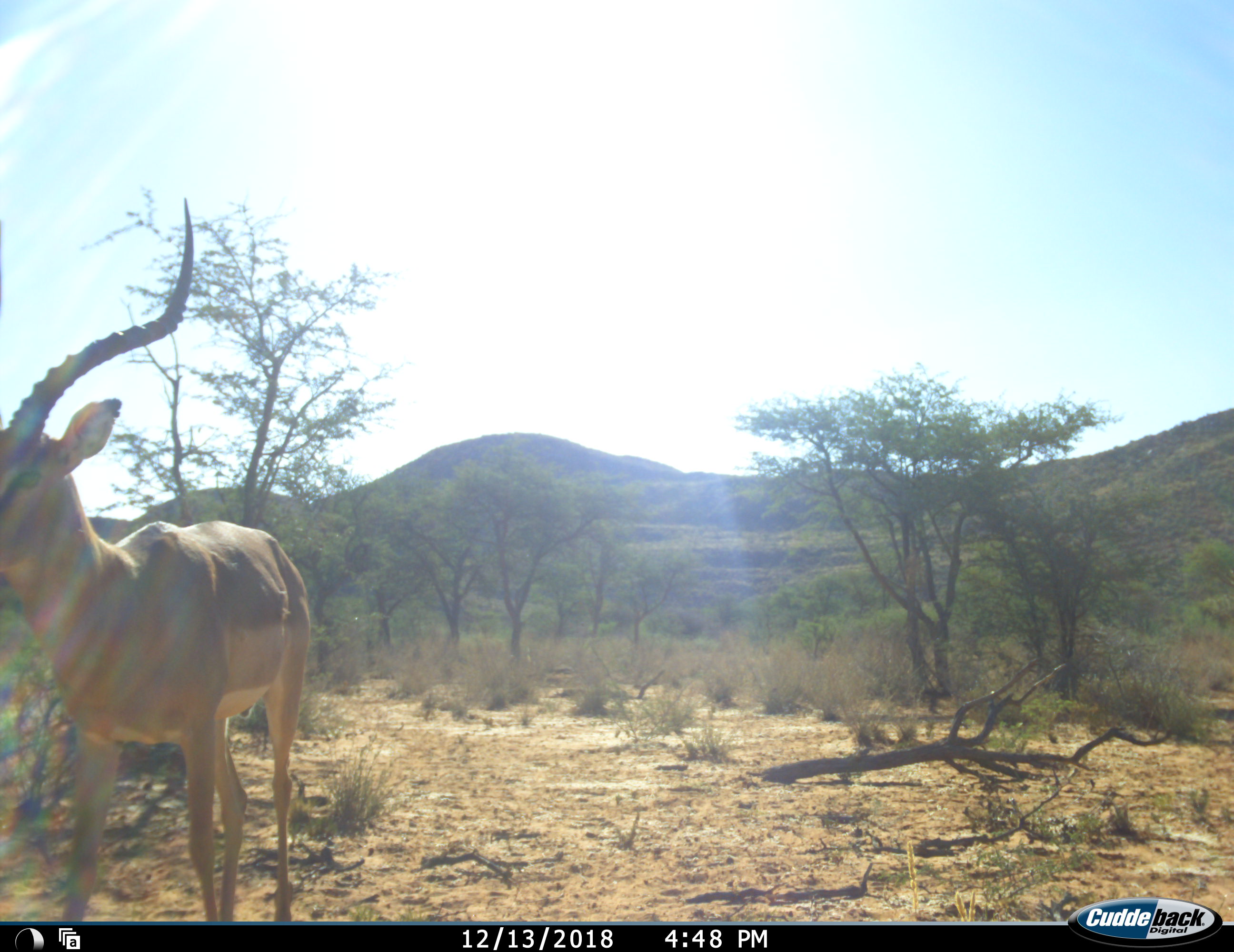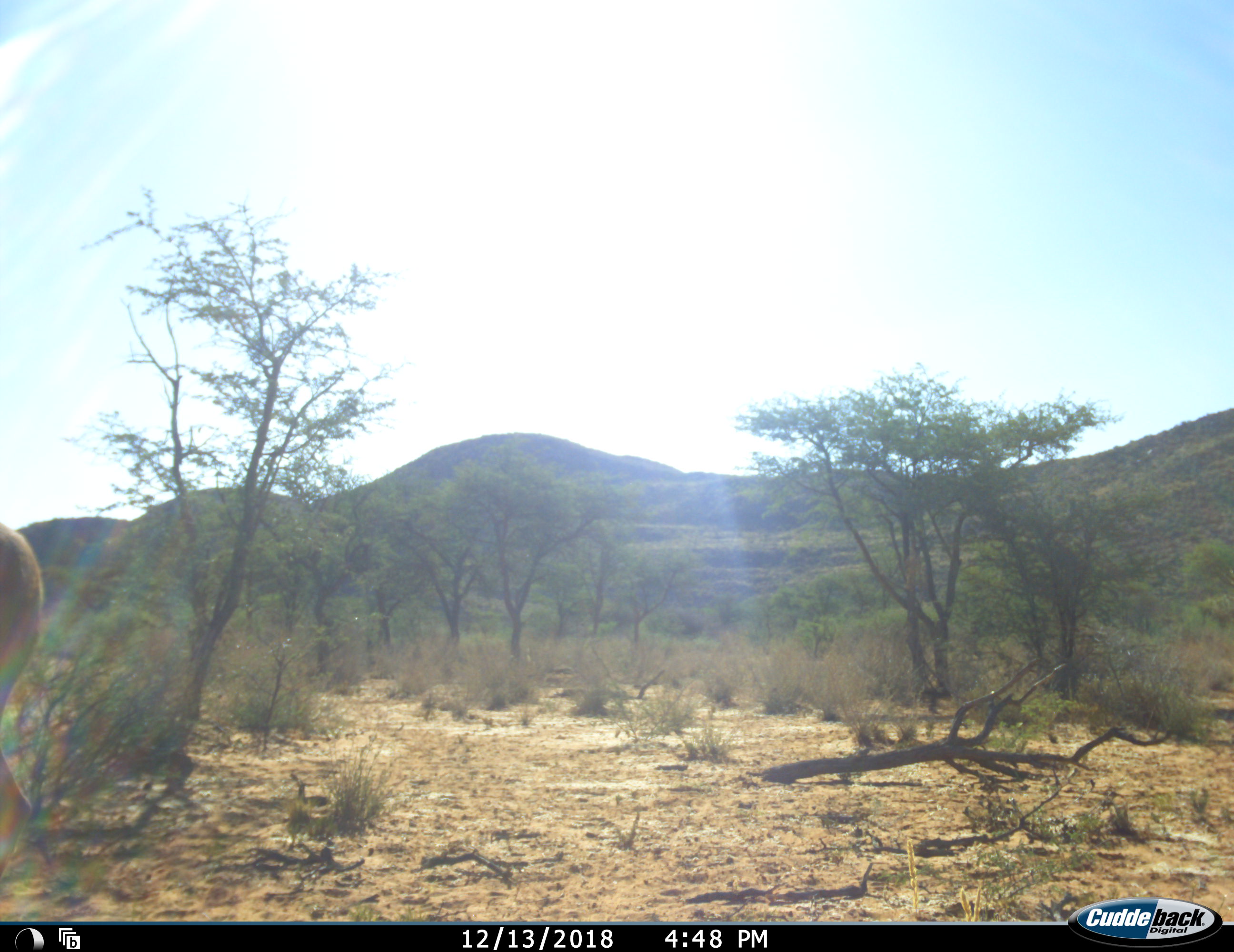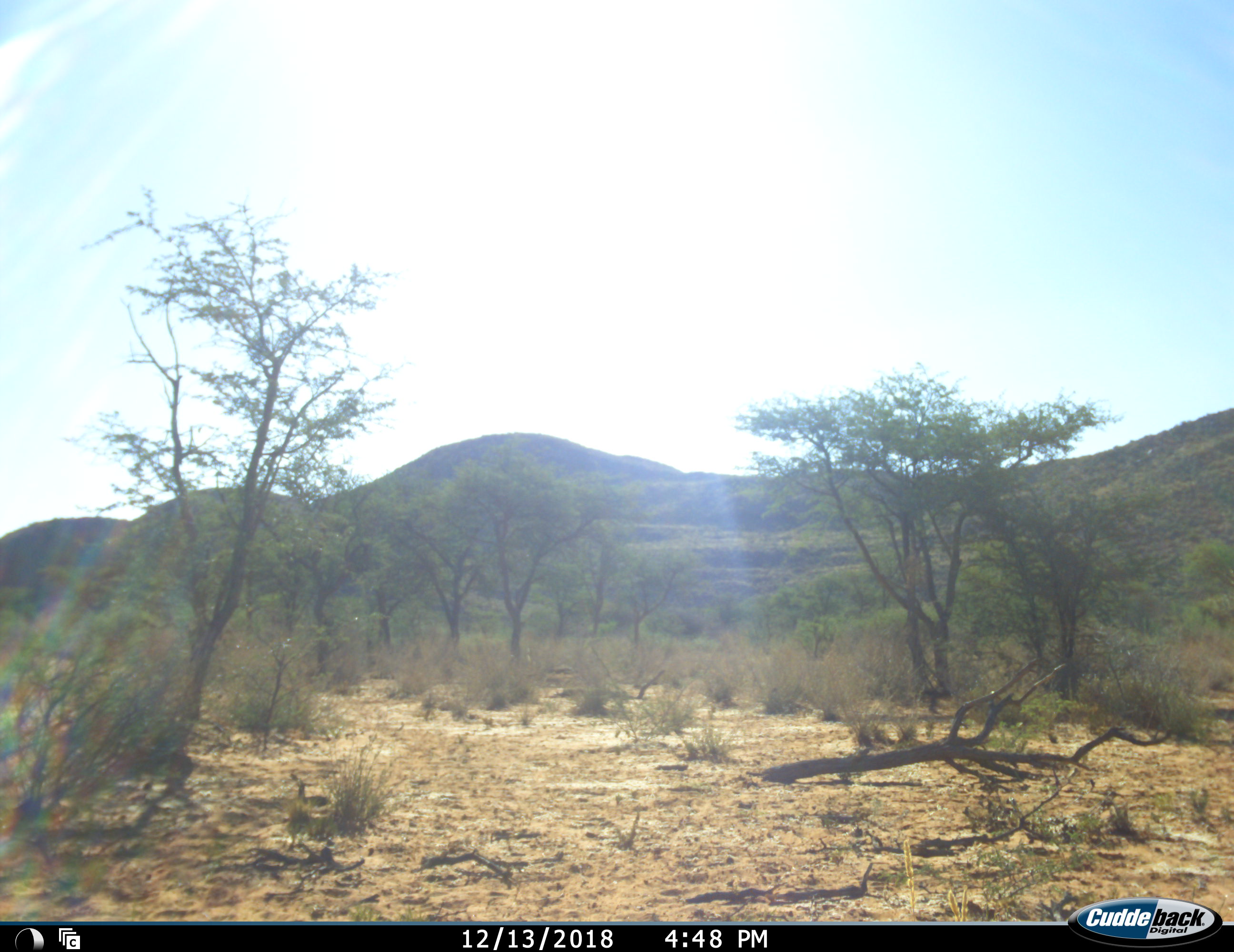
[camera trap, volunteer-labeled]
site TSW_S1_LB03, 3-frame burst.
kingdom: Animalia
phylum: Chordata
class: Mammalia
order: Artiodactyla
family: Bovidae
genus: Aepyceros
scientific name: Aepyceros melampus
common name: impala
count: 1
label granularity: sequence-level